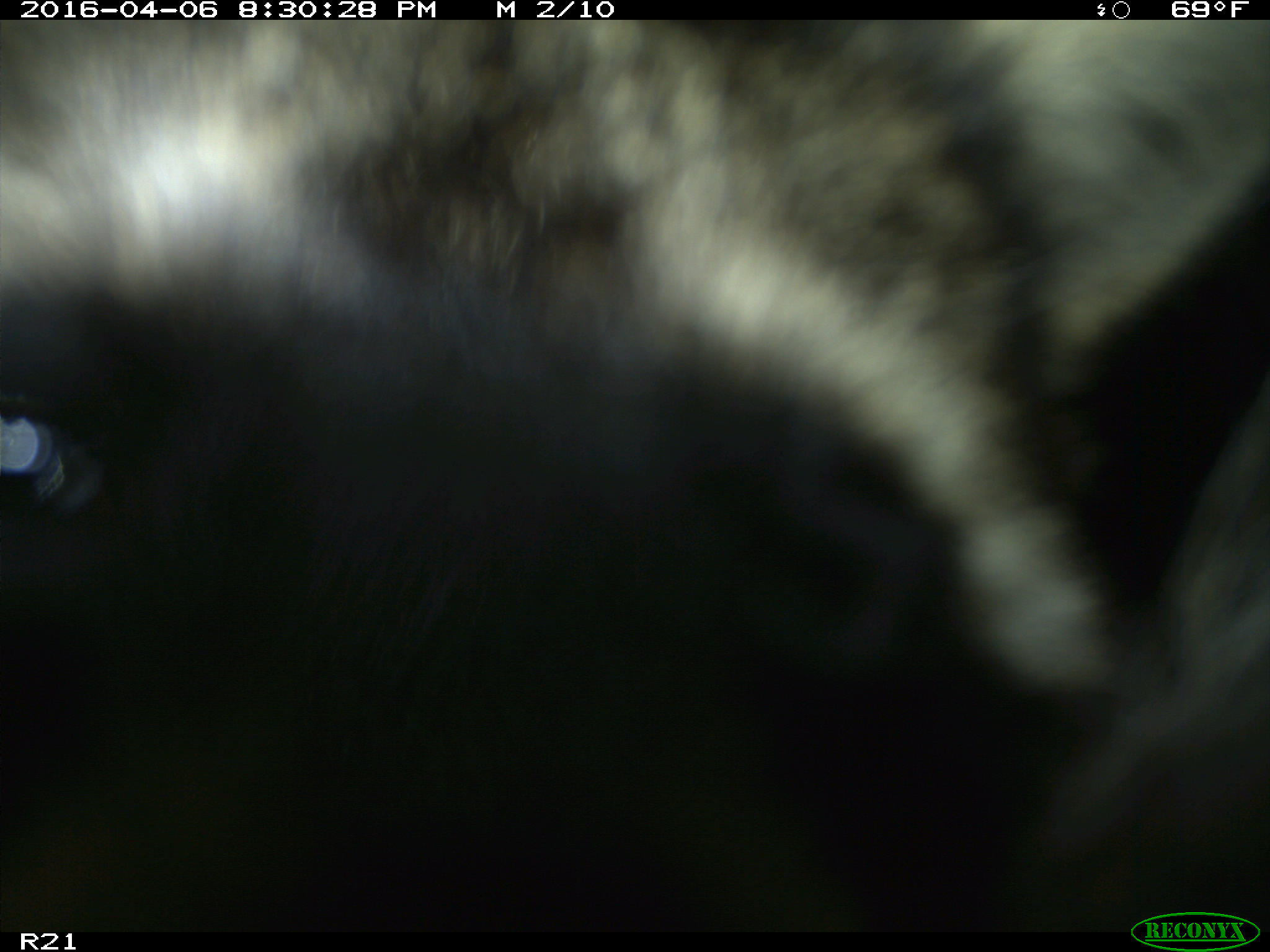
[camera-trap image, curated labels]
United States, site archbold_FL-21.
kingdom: Animalia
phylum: Chordata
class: Mammalia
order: Carnivora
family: Procyonidae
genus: Procyon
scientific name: Procyon lotor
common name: common raccoon